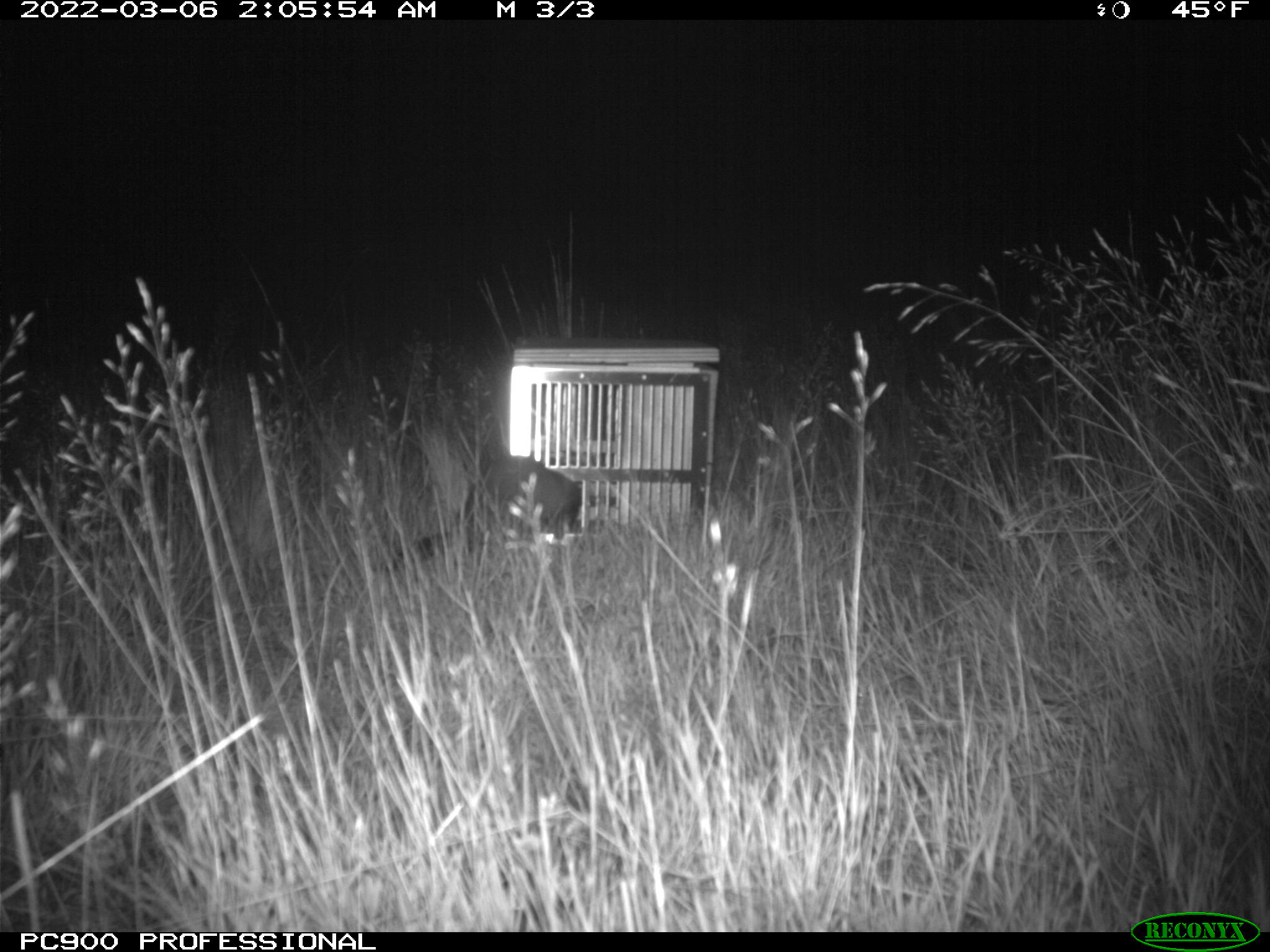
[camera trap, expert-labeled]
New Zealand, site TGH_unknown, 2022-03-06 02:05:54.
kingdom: Animalia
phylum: Chordata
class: Mammalia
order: Carnivora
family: Mustelidae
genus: Mustela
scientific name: Mustela furo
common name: ferret